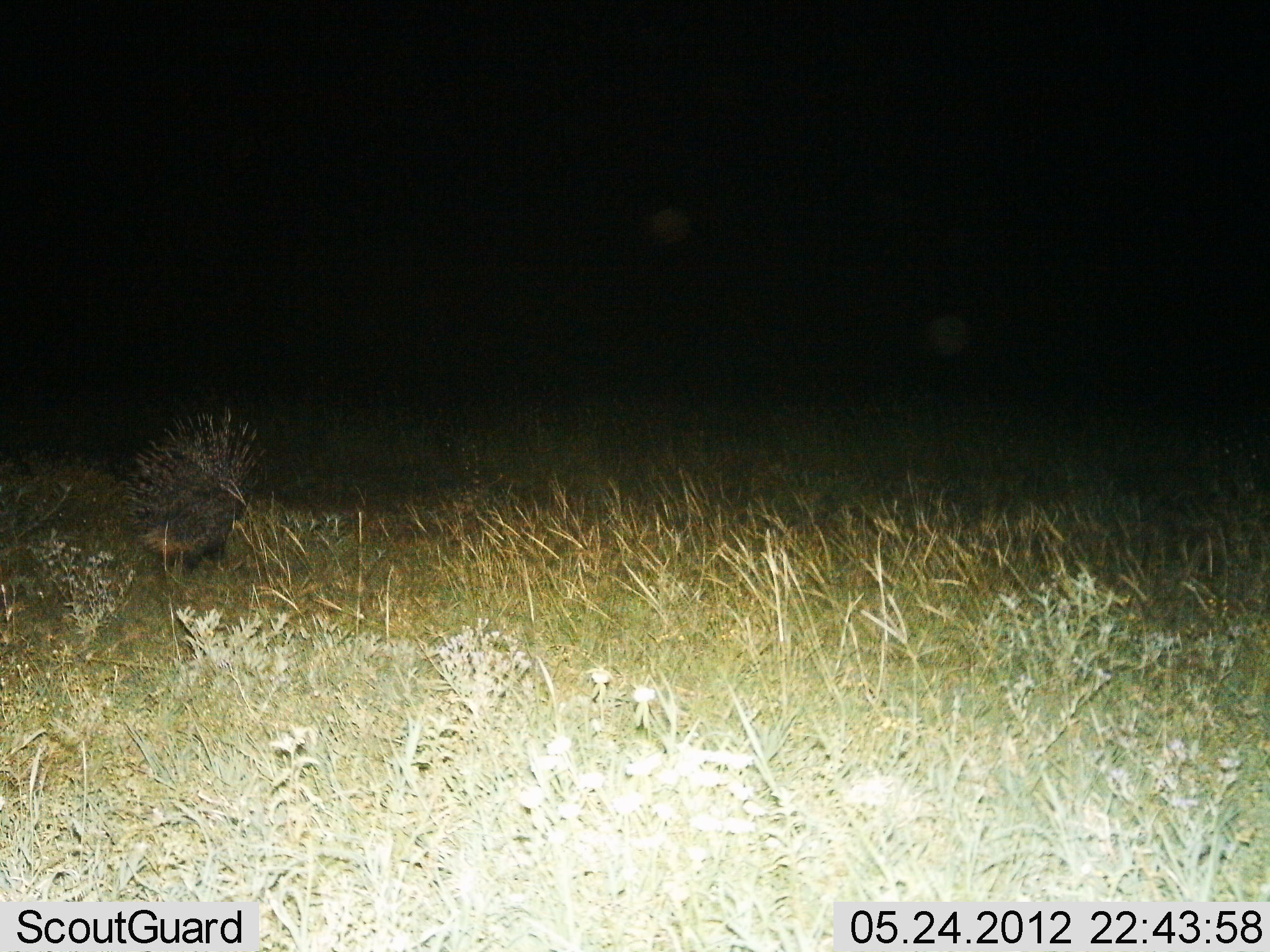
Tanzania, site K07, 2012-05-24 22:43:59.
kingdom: Animalia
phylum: Chordata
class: Mammalia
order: Rodentia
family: Hystricidae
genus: Hystrix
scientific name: Hystrix cristata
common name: crested porcupine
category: porcupine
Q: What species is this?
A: Porcupine (crested porcupine) (Hystrix cristata).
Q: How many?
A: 1.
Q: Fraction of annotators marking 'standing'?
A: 50%.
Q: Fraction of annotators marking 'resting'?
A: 0%.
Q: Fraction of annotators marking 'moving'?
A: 50%.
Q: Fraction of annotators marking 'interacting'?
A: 0%.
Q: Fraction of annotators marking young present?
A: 0%.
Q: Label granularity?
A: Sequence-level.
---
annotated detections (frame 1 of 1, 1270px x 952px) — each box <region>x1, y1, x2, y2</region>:
animal: <region>121, 410, 270, 581</region>